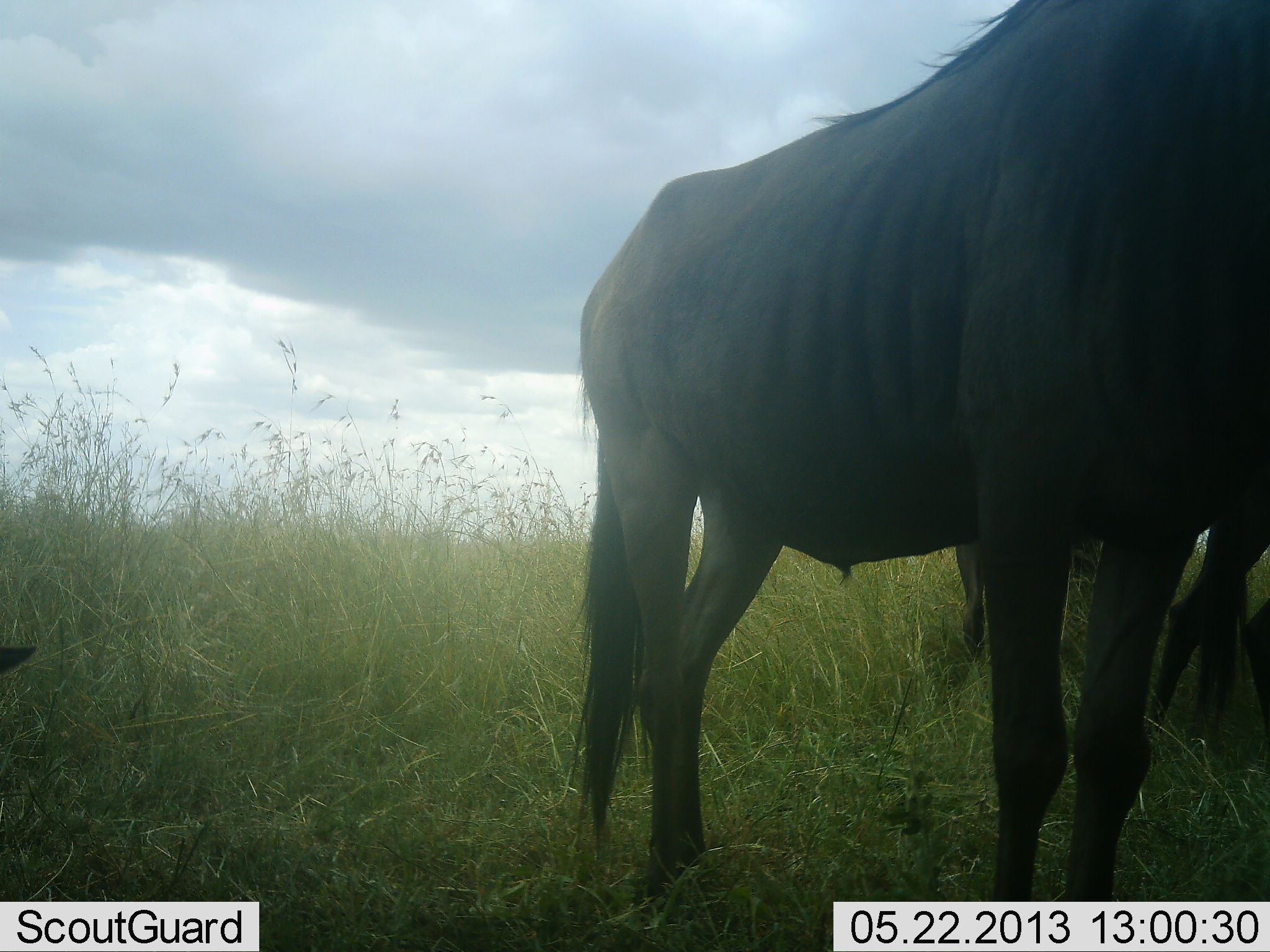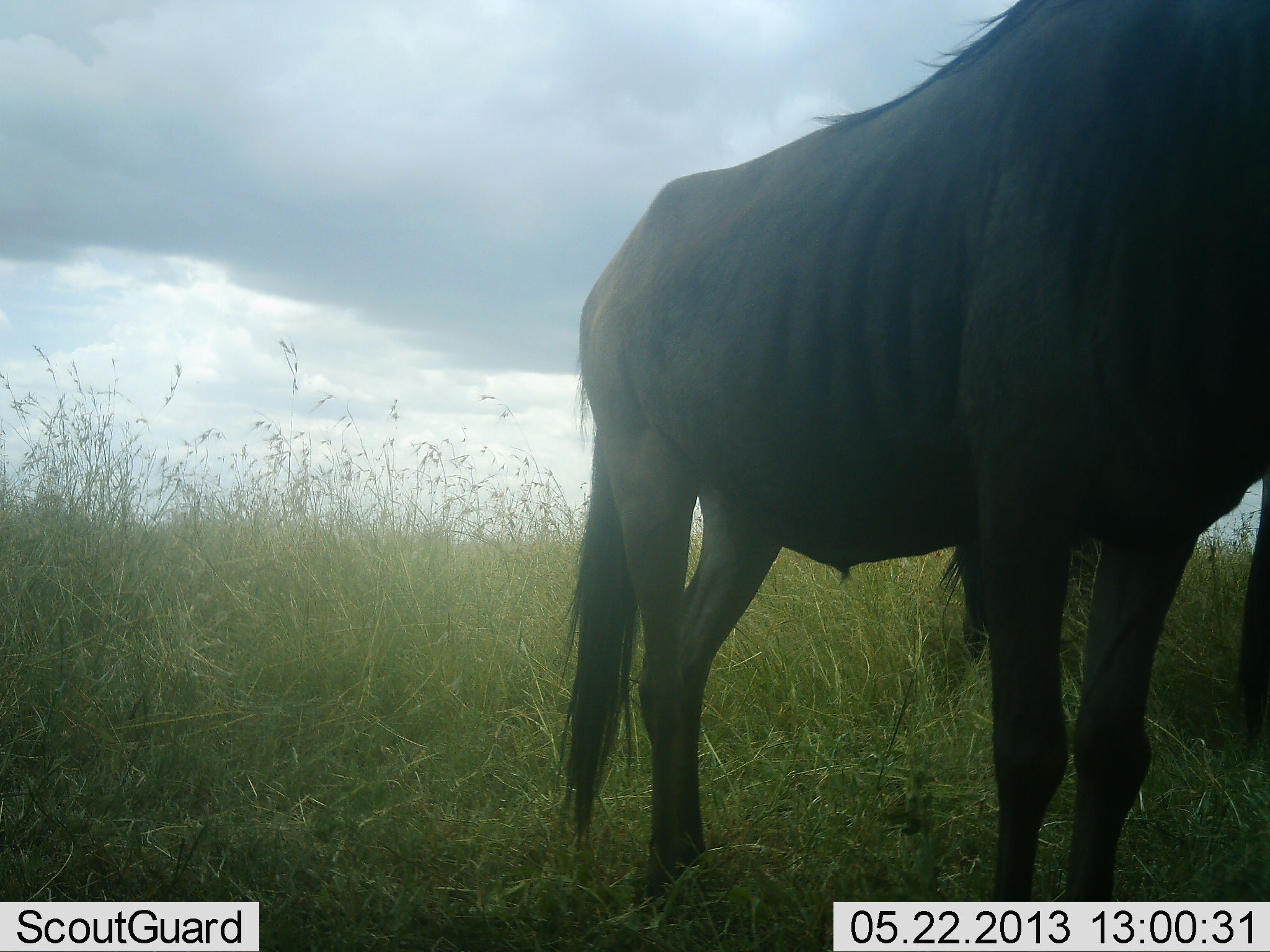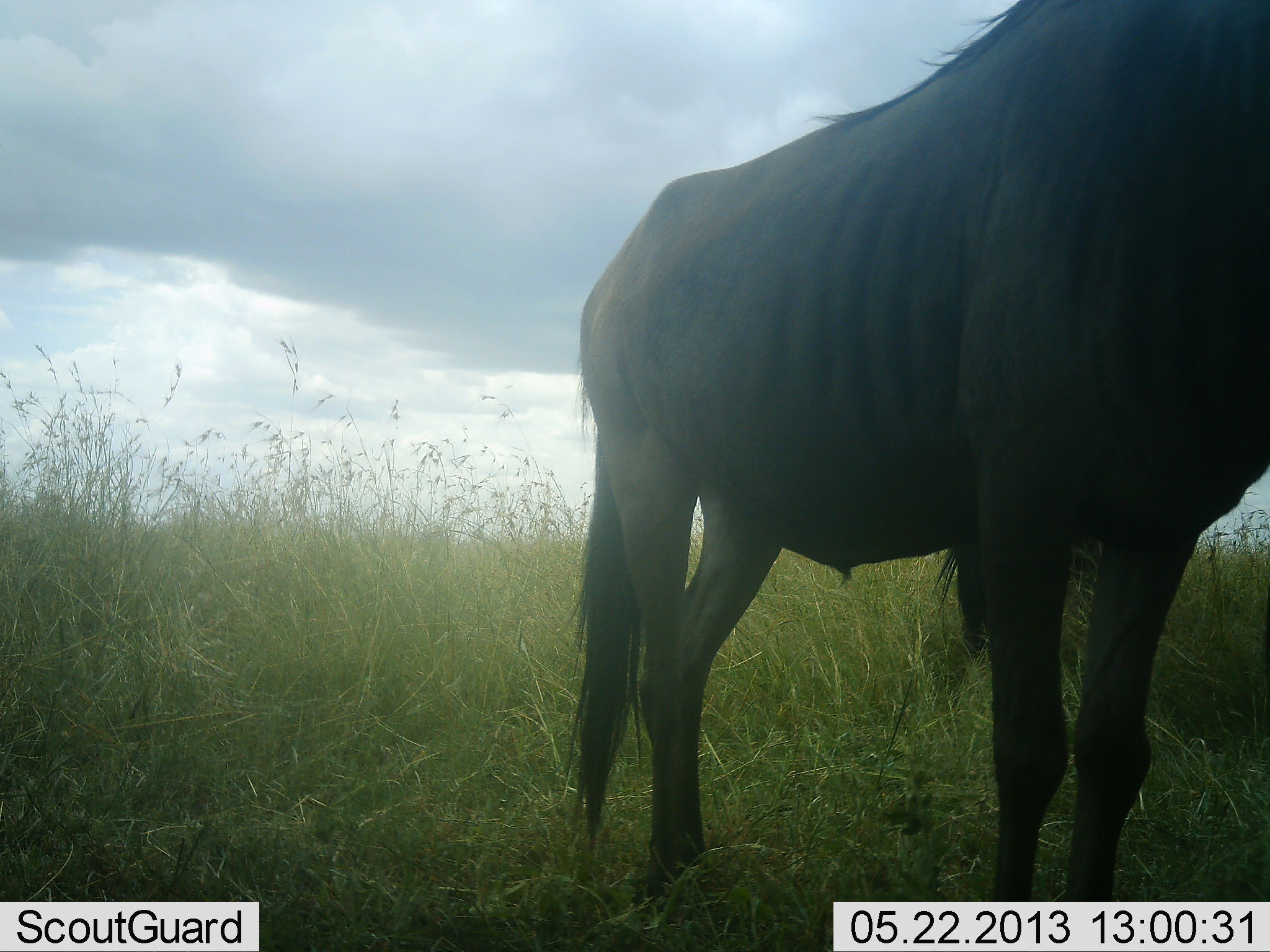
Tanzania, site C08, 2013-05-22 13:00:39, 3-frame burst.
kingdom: Animalia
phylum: Chordata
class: Mammalia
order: Artiodactyla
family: Bovidae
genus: Connochaetes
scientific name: Connochaetes taurinus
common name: blue wildebeest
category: wildebeest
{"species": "wildebeest (blue wildebeest) (Connochaetes taurinus)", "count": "2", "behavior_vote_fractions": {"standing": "100%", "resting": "0%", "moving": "14%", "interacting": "0%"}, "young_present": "0%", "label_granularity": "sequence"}